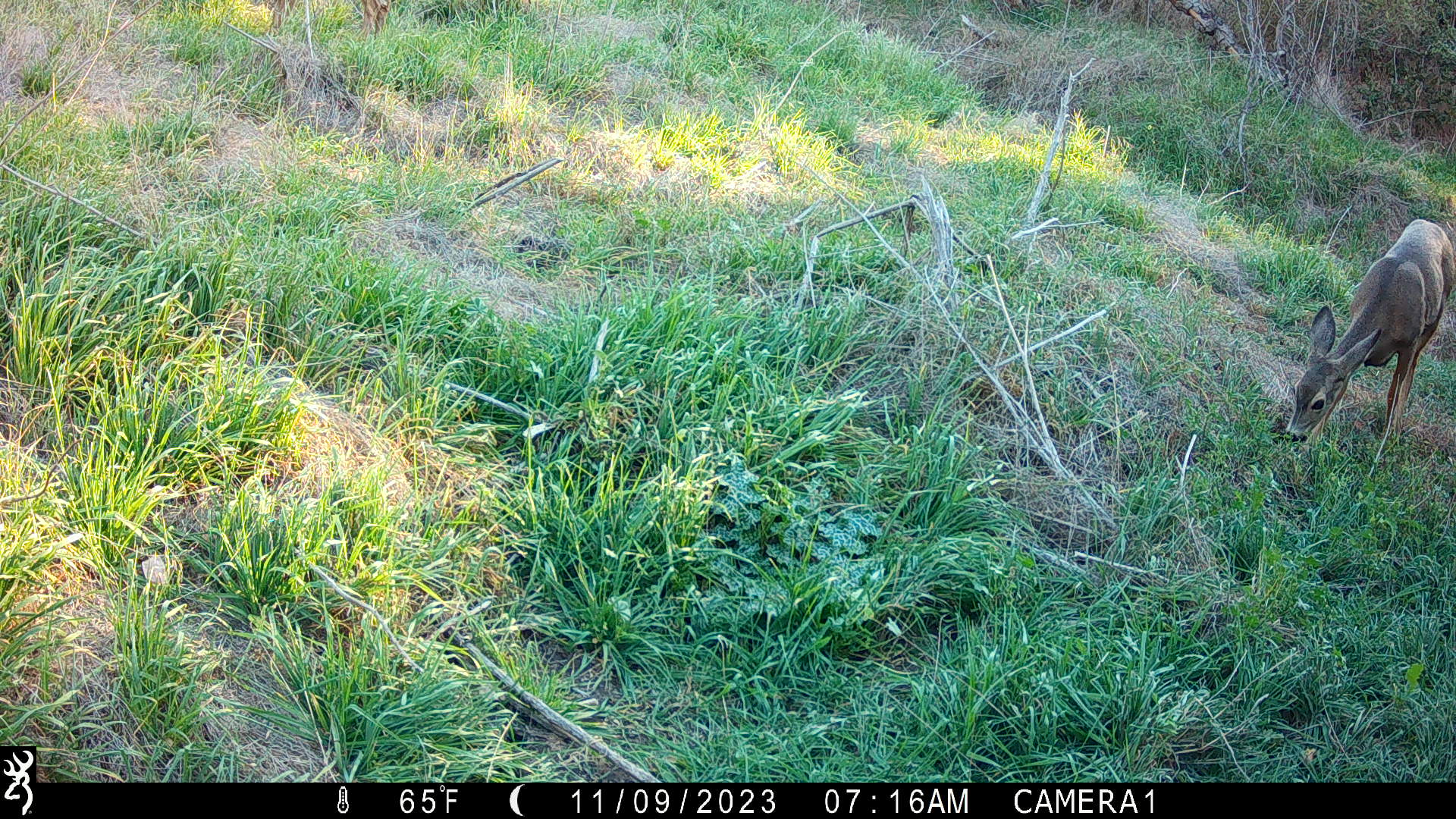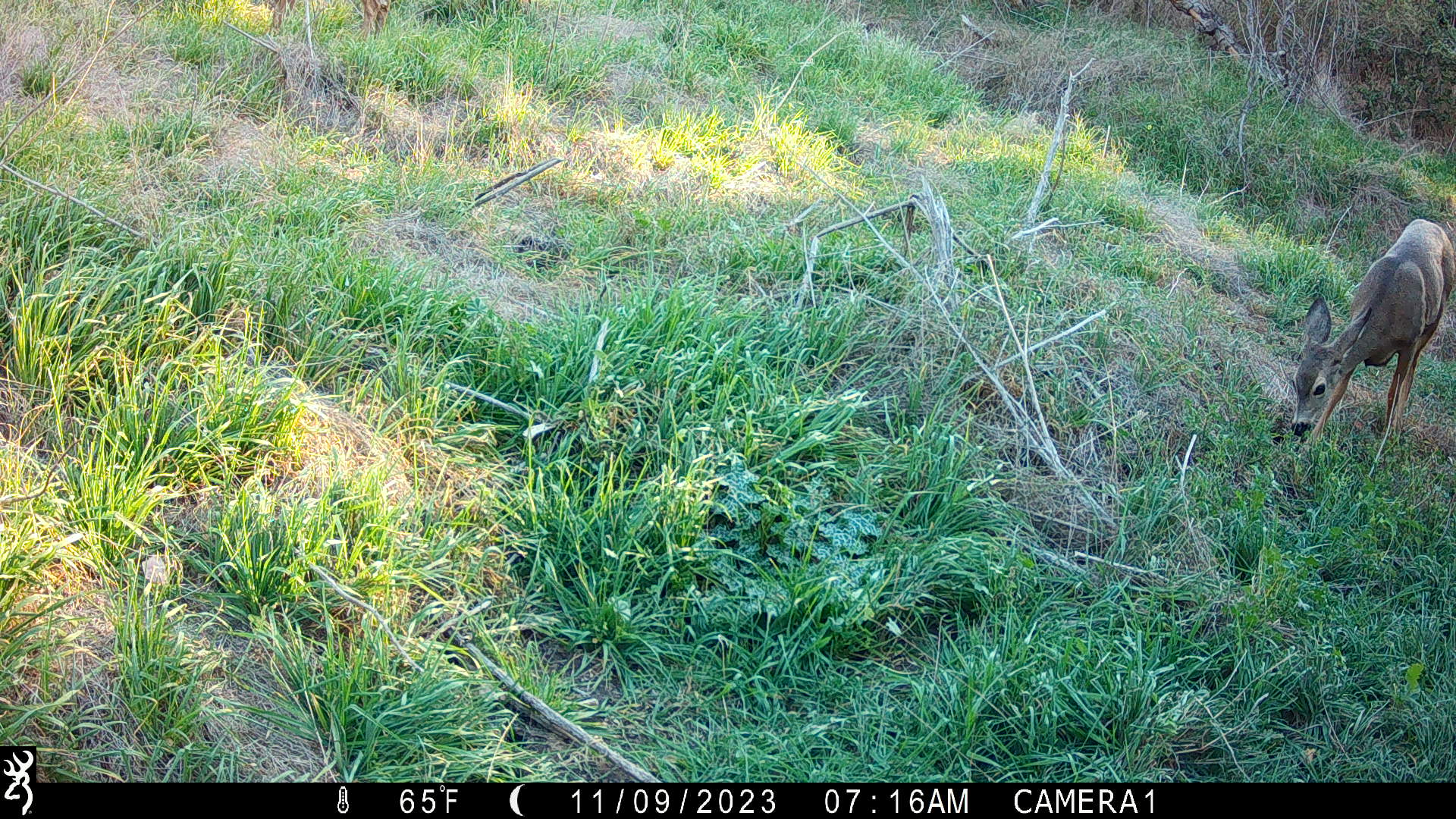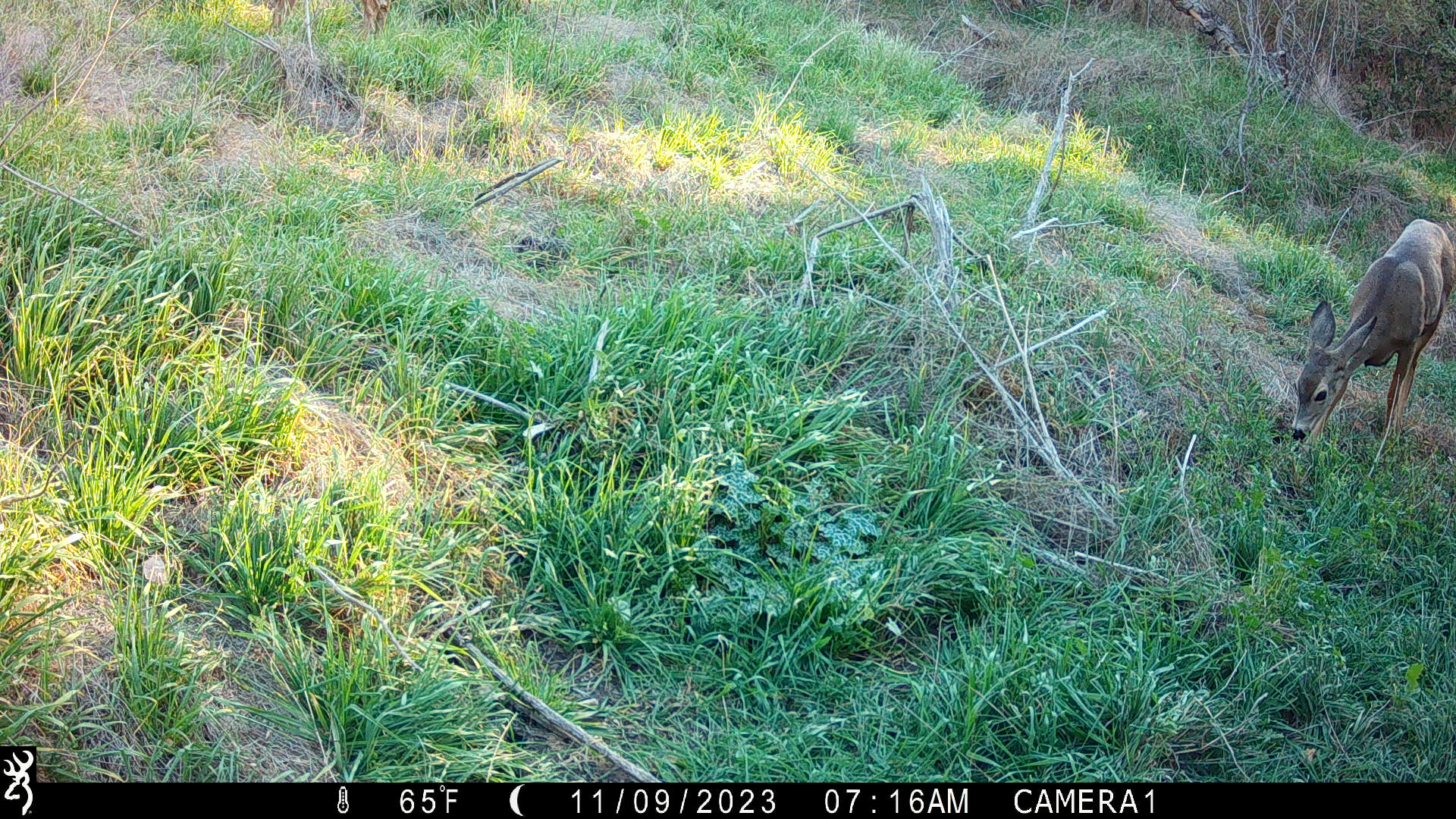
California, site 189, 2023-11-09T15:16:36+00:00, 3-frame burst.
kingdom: Animalia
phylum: Chordata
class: Mammalia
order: Artiodactyla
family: Cervidae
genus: Odocoileus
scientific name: Odocoileus hemionus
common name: mule deer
Mule deer (Odocoileus hemionus).